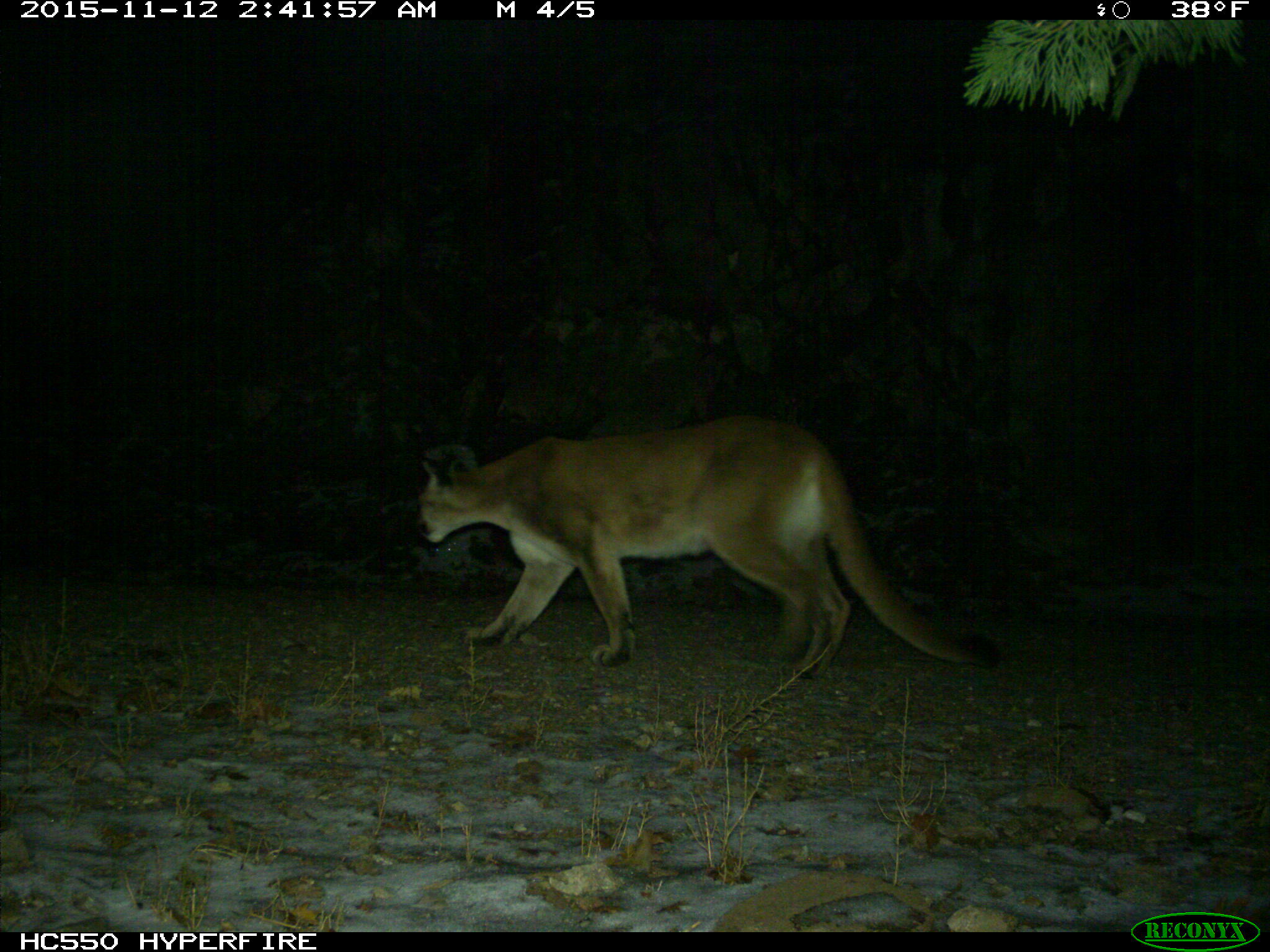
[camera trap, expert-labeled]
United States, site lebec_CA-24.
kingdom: Animalia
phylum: Chordata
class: Mammalia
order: Carnivora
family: Felidae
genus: Puma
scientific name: Puma concolor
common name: mountain lion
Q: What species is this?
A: Puma concolor (mountain lion).